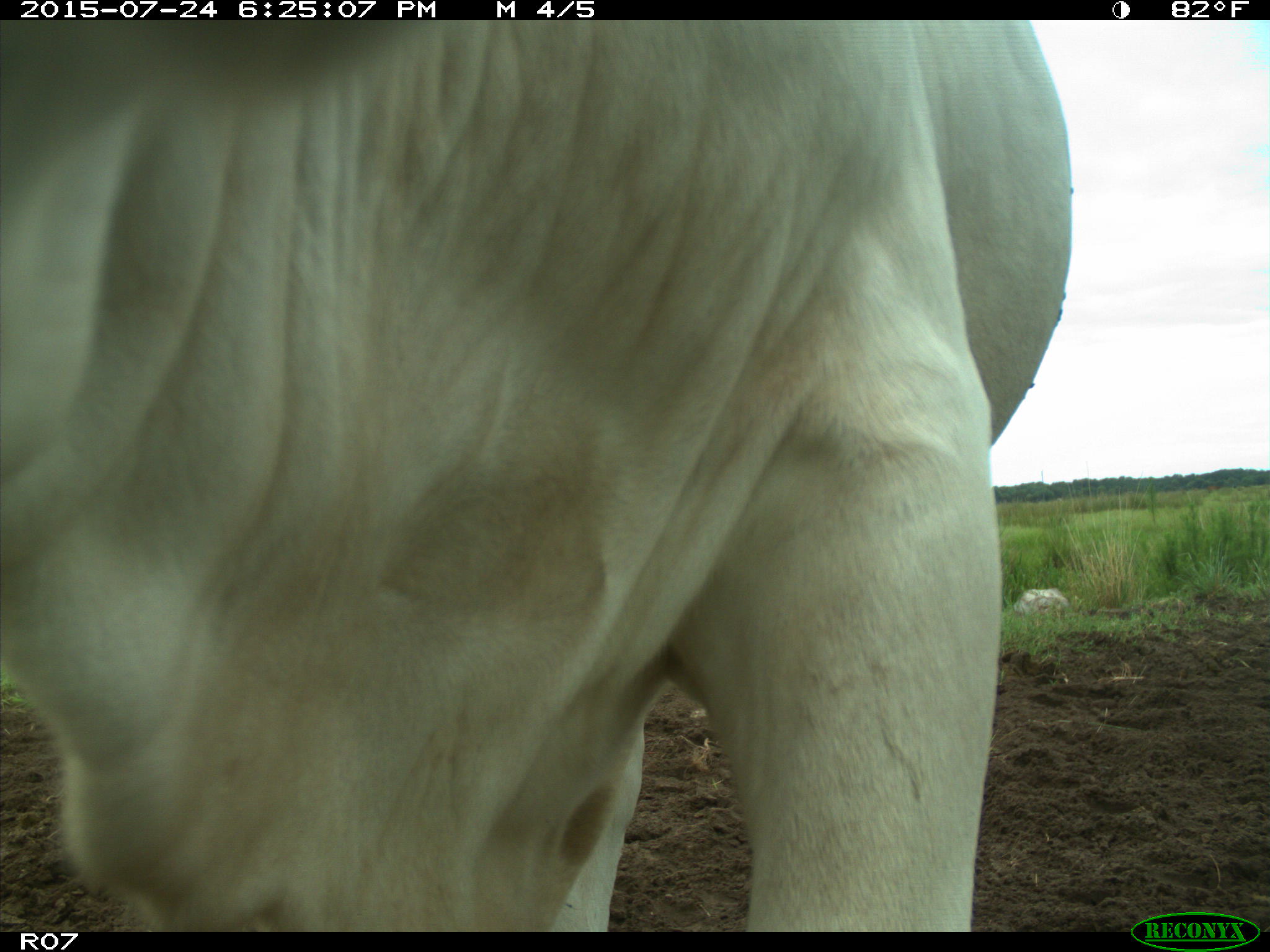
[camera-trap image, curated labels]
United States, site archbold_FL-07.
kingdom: Animalia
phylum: Chordata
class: Mammalia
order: Artiodactyla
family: Bovidae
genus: Bos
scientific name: Bos taurus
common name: domestic cow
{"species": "Bos taurus (domestic cow)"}